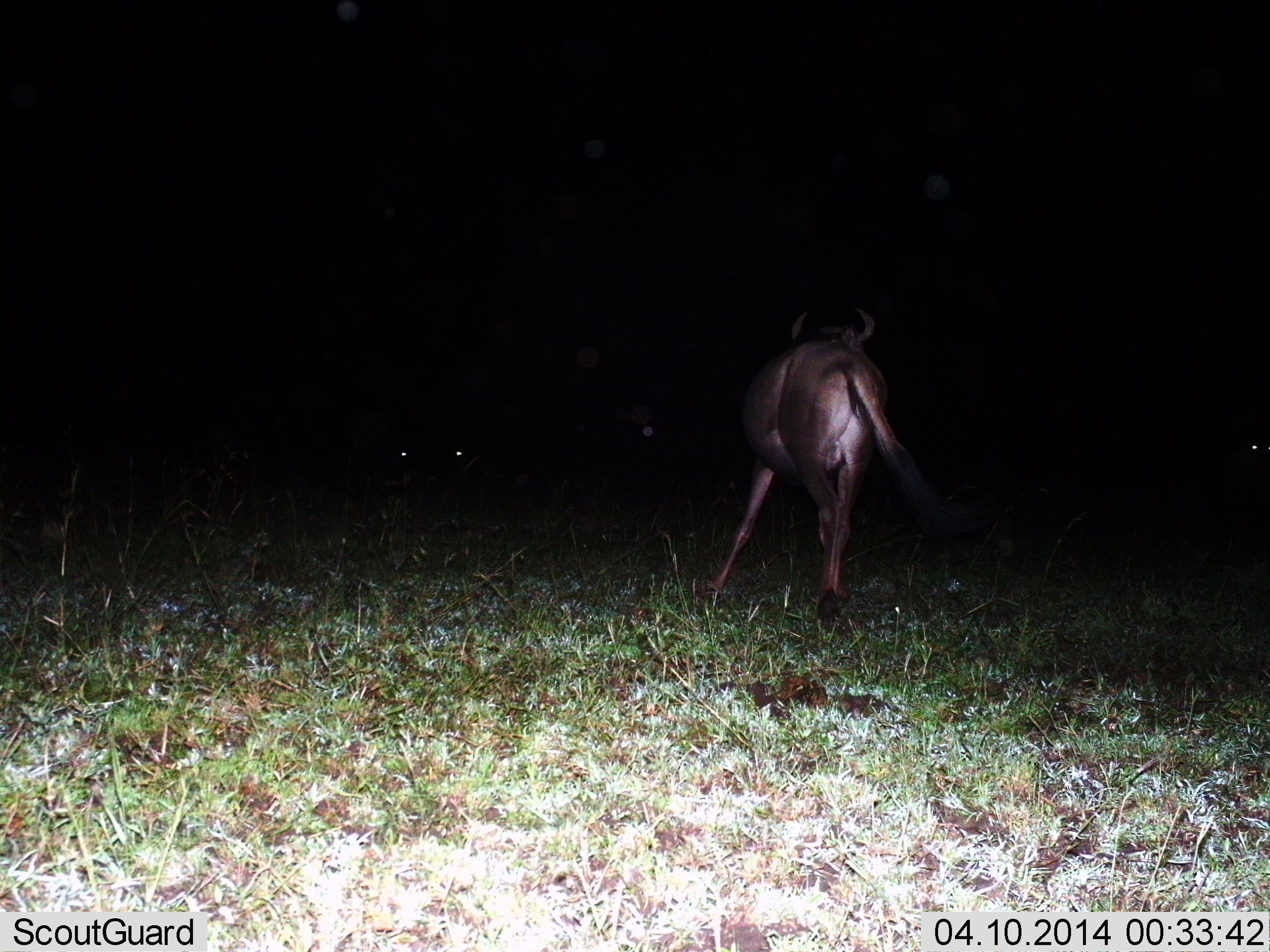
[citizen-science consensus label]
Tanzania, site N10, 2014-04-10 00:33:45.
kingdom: Animalia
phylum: Chordata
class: Mammalia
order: Artiodactyla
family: Bovidae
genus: Connochaetes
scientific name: Connochaetes taurinus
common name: blue wildebeest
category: wildebeest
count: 1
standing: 50%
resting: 0%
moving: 60%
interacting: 0%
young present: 0%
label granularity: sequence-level